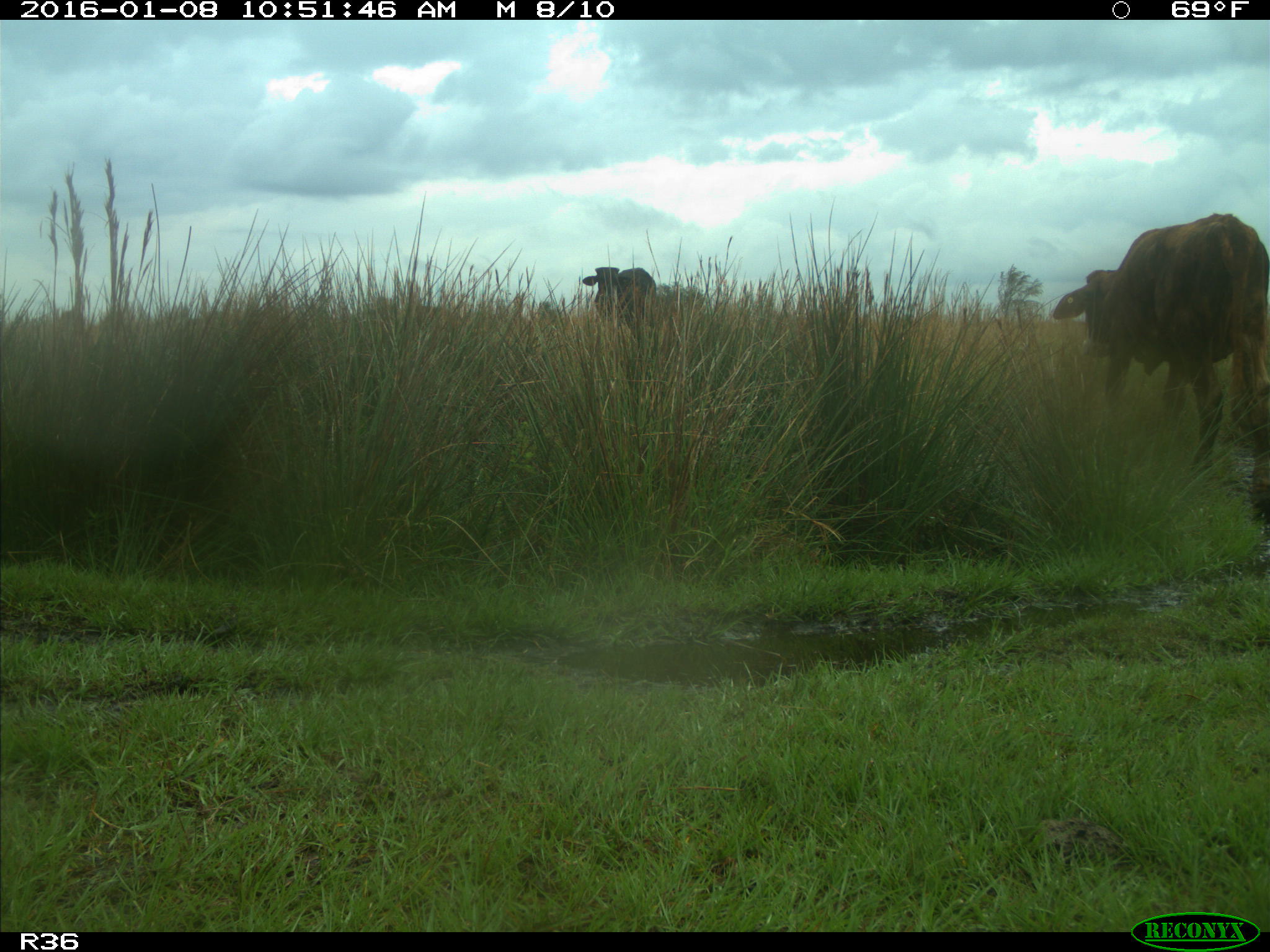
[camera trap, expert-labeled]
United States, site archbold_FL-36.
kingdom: Animalia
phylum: Chordata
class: Mammalia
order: Artiodactyla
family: Bovidae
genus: Bos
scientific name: Bos taurus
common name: domestic cow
Bos taurus (domestic cow).